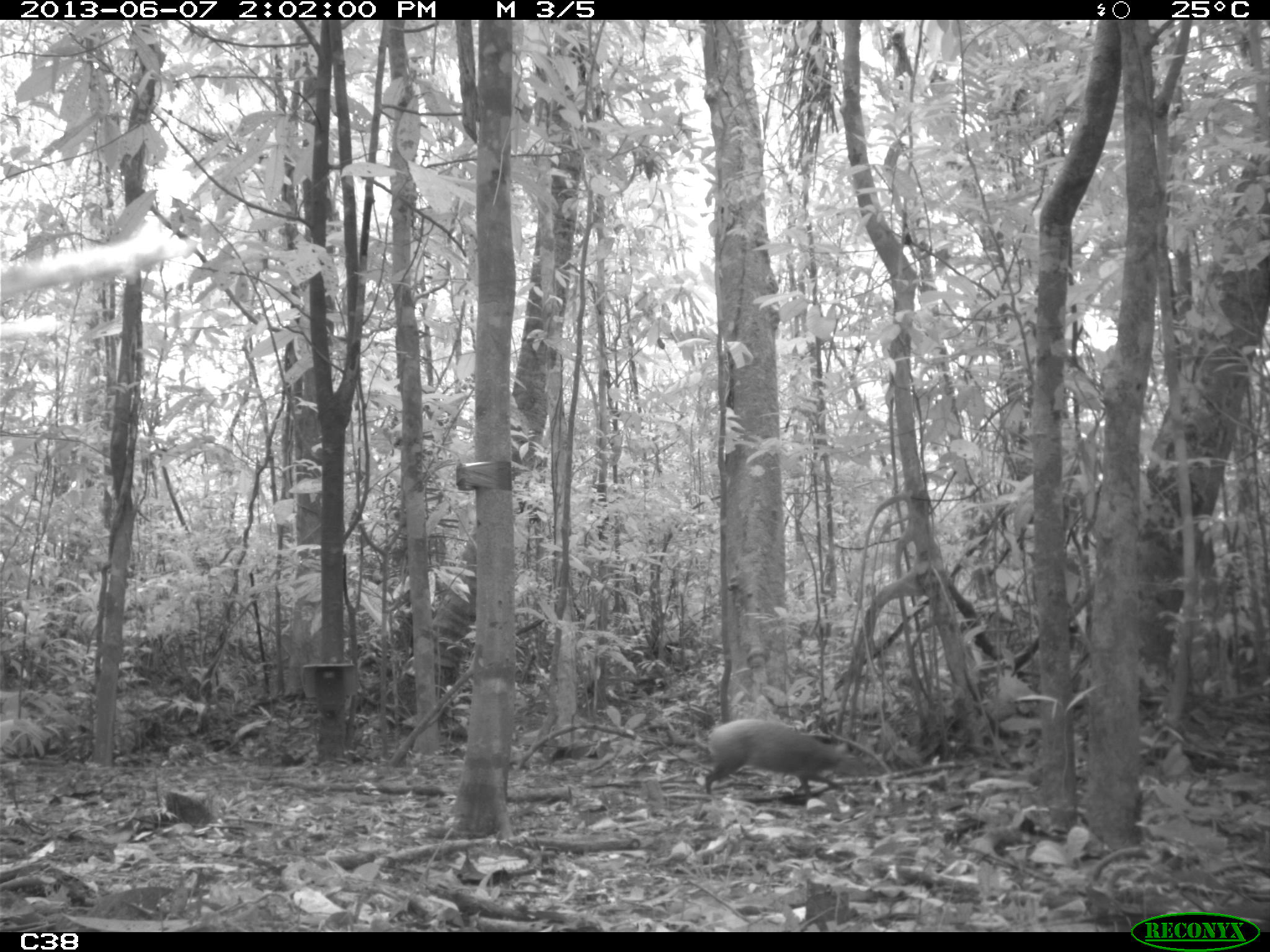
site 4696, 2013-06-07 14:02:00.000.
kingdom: Animalia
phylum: Chordata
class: Mammalia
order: Rodentia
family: Dasyproctidae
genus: Dasyprocta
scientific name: Dasyprocta leporina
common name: red-rumped agouti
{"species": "Dasyprocta leporina (red-rumped agouti)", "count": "1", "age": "adult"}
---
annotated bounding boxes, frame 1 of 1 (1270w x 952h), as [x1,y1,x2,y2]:
dasyprocta leporina: [703,718,860,805]